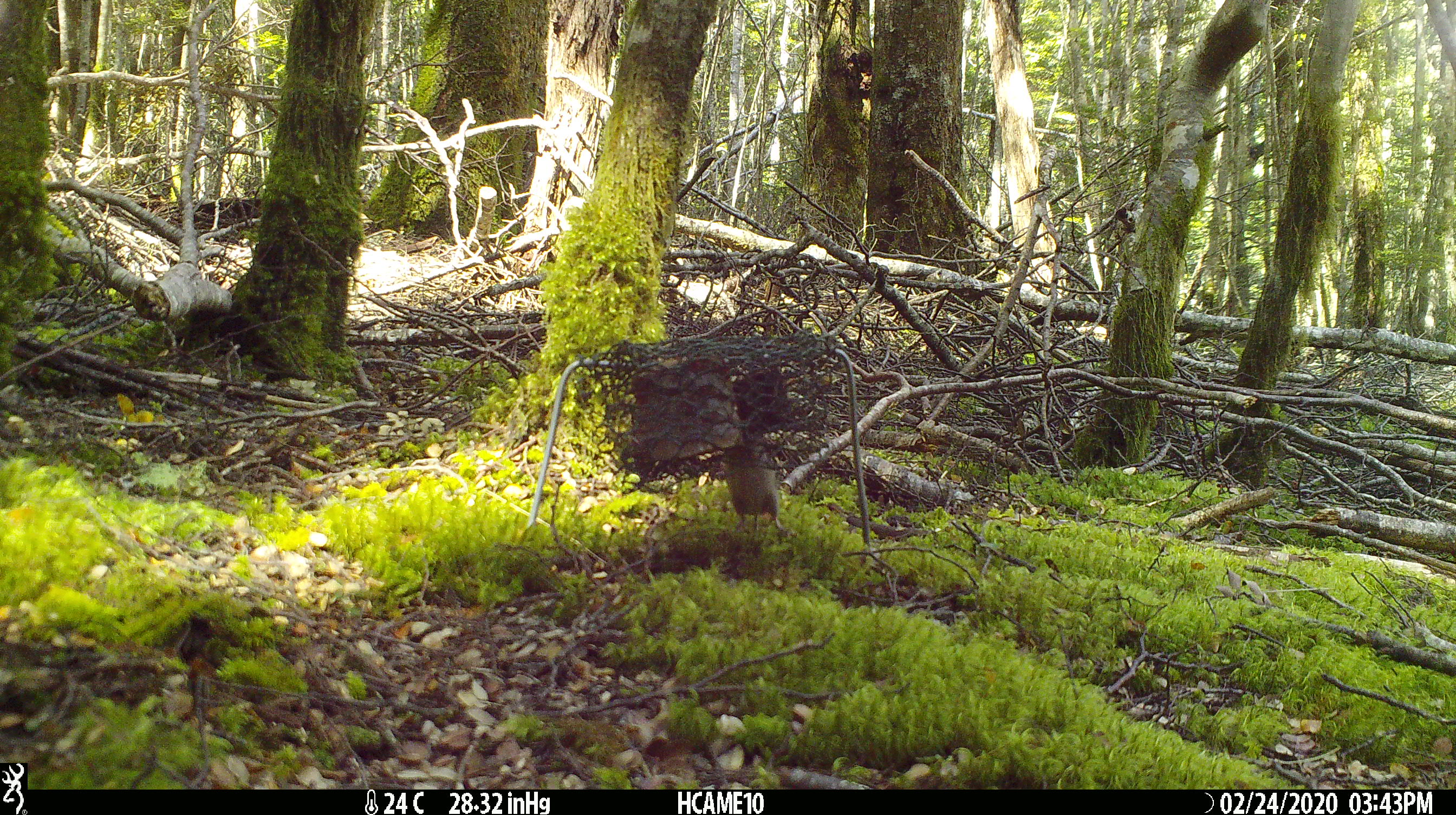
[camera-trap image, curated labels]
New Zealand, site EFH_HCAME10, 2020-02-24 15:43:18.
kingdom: Animalia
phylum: Chordata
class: Mammalia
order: Rodentia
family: Muridae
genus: Mus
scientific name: Mus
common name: mouse